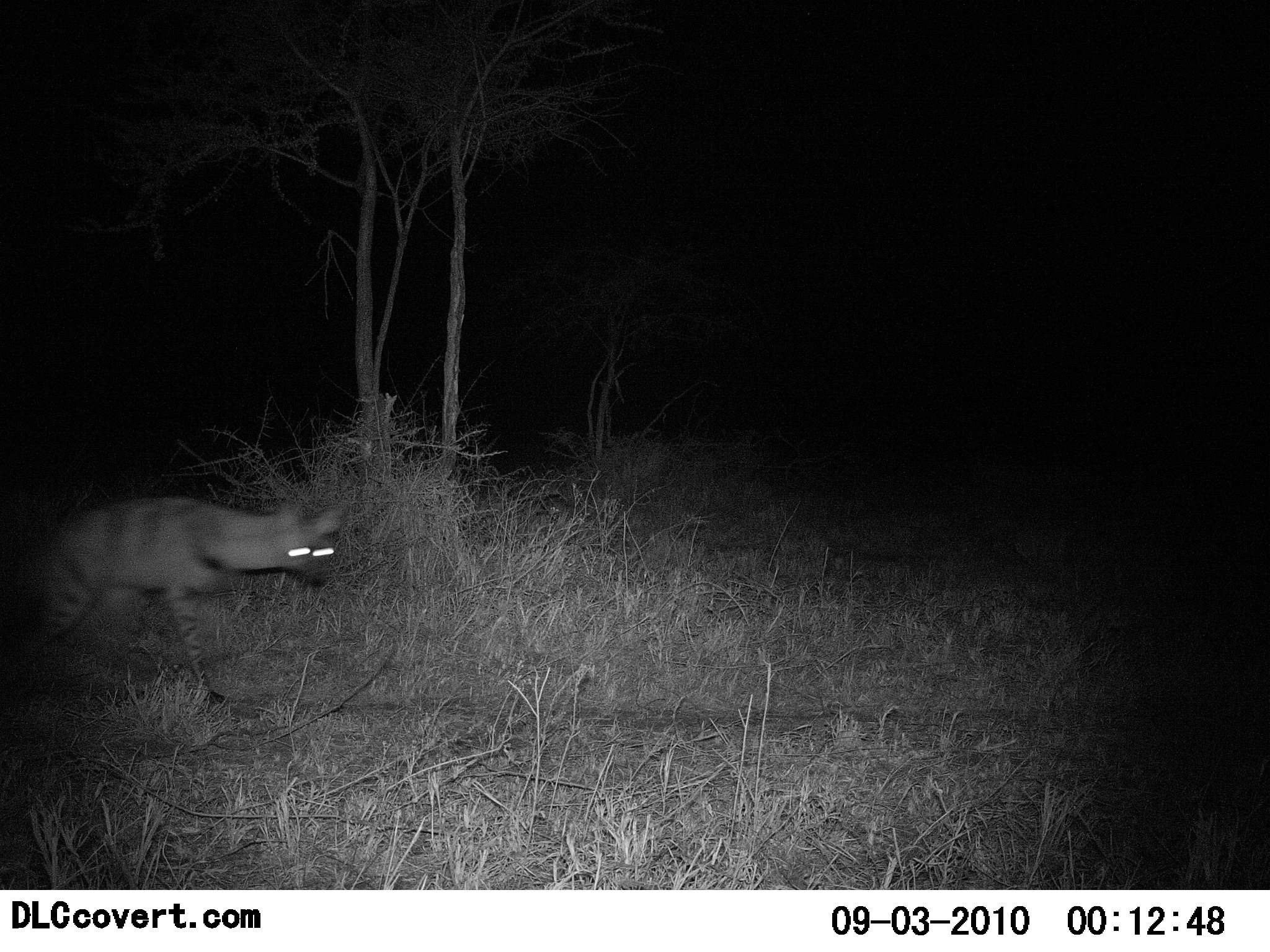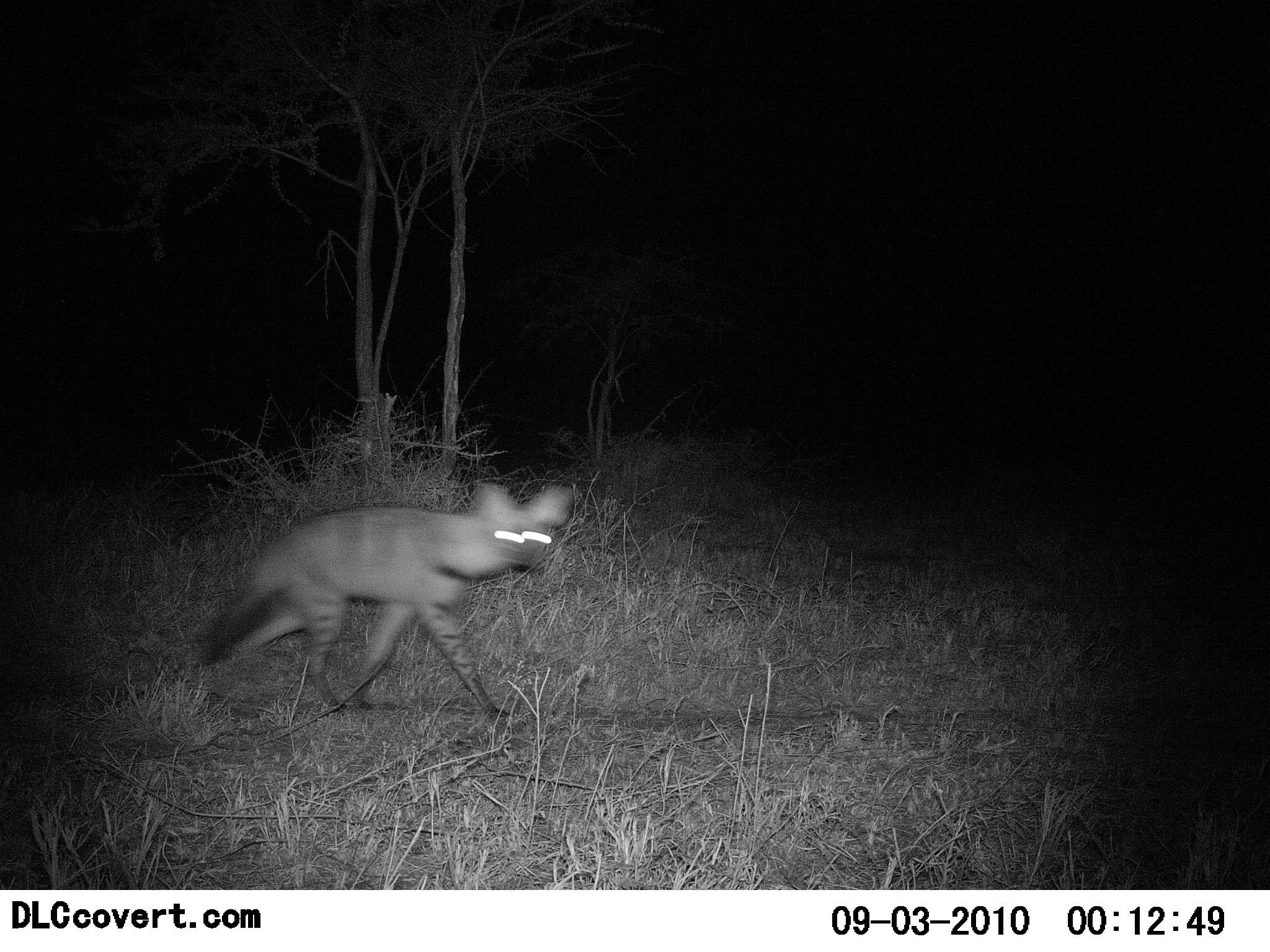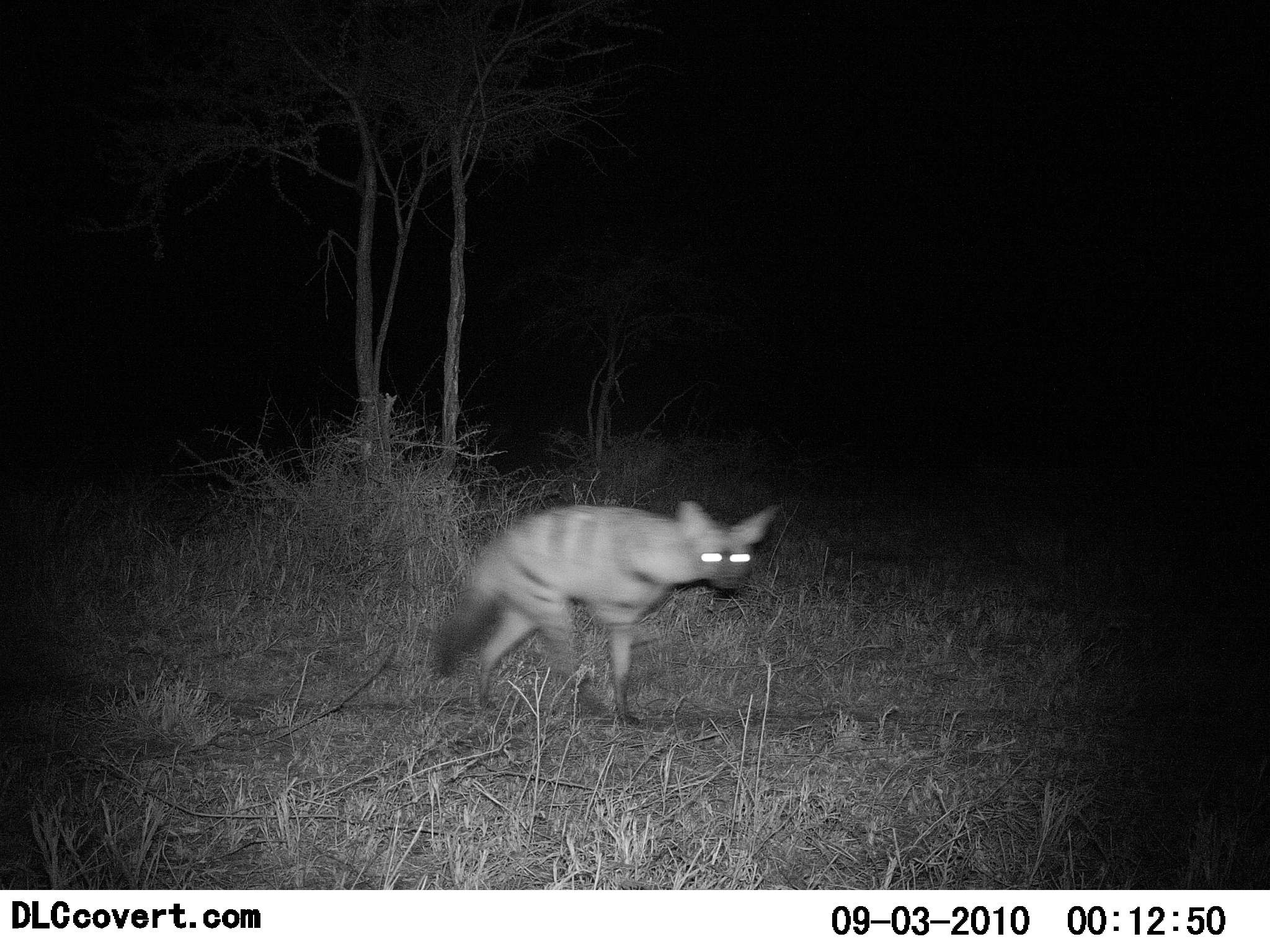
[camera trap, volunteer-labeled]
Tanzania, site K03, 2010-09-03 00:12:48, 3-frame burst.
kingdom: Animalia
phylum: Chordata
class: Mammalia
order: Carnivora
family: Hyaenidae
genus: Proteles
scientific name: Proteles cristatus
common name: aardwolf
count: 1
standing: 7%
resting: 0%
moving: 100%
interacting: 0%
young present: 0%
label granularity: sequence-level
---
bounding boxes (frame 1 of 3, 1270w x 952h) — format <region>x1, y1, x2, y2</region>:
animal: <region>0, 491, 346, 706</region>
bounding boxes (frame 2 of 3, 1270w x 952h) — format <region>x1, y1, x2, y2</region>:
animal: <region>197, 478, 579, 723</region>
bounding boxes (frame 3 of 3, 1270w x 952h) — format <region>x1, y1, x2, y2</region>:
animal: <region>428, 499, 785, 729</region>